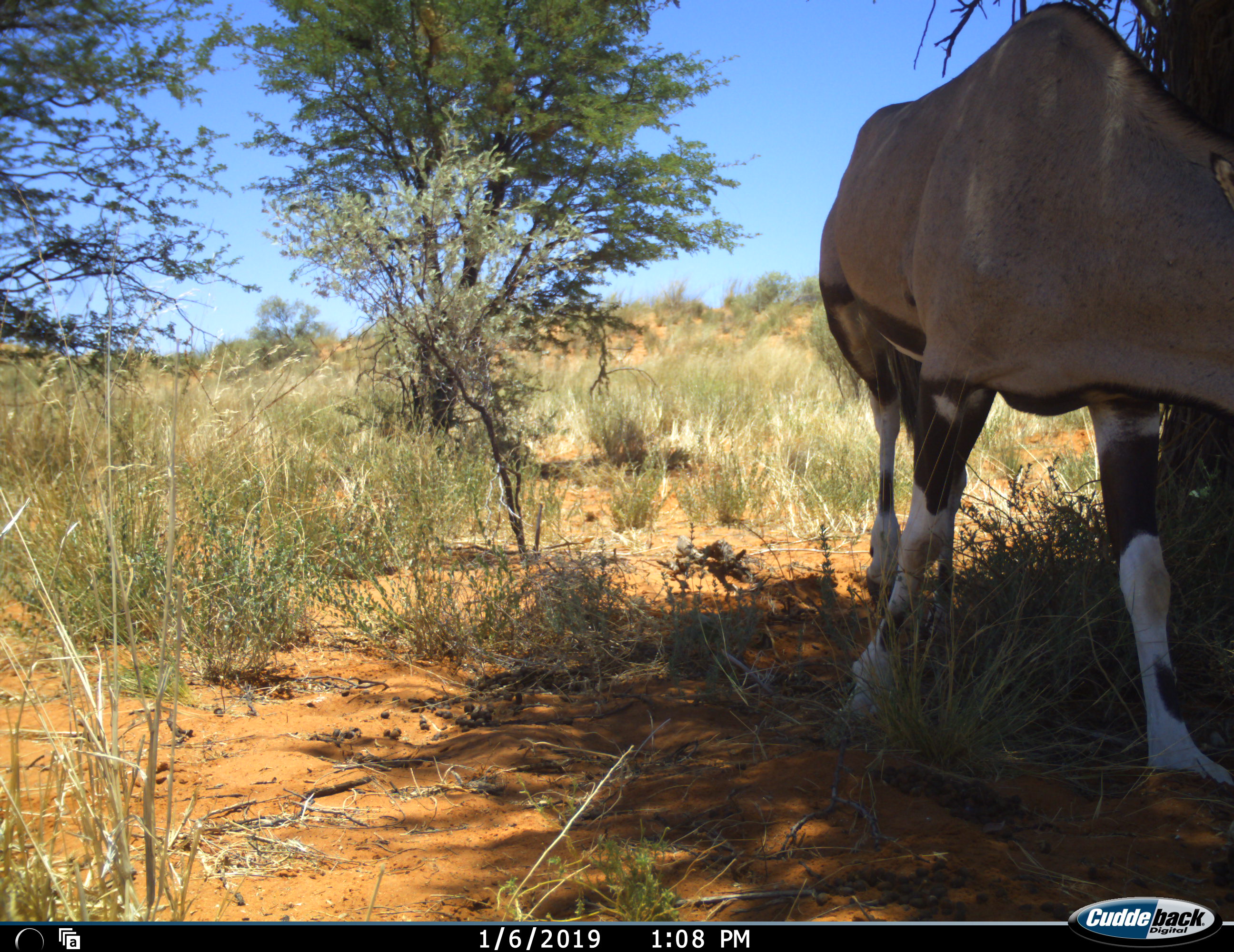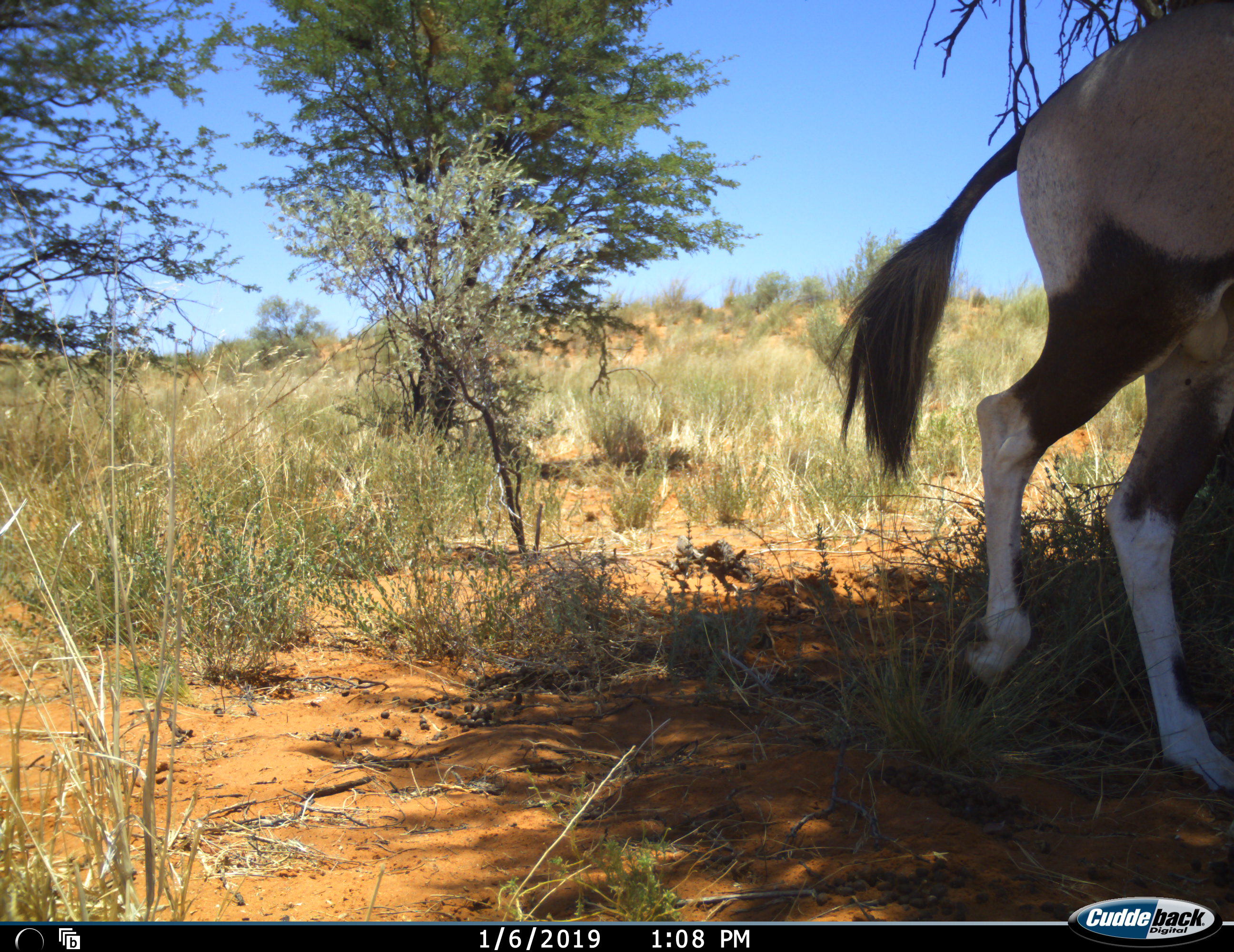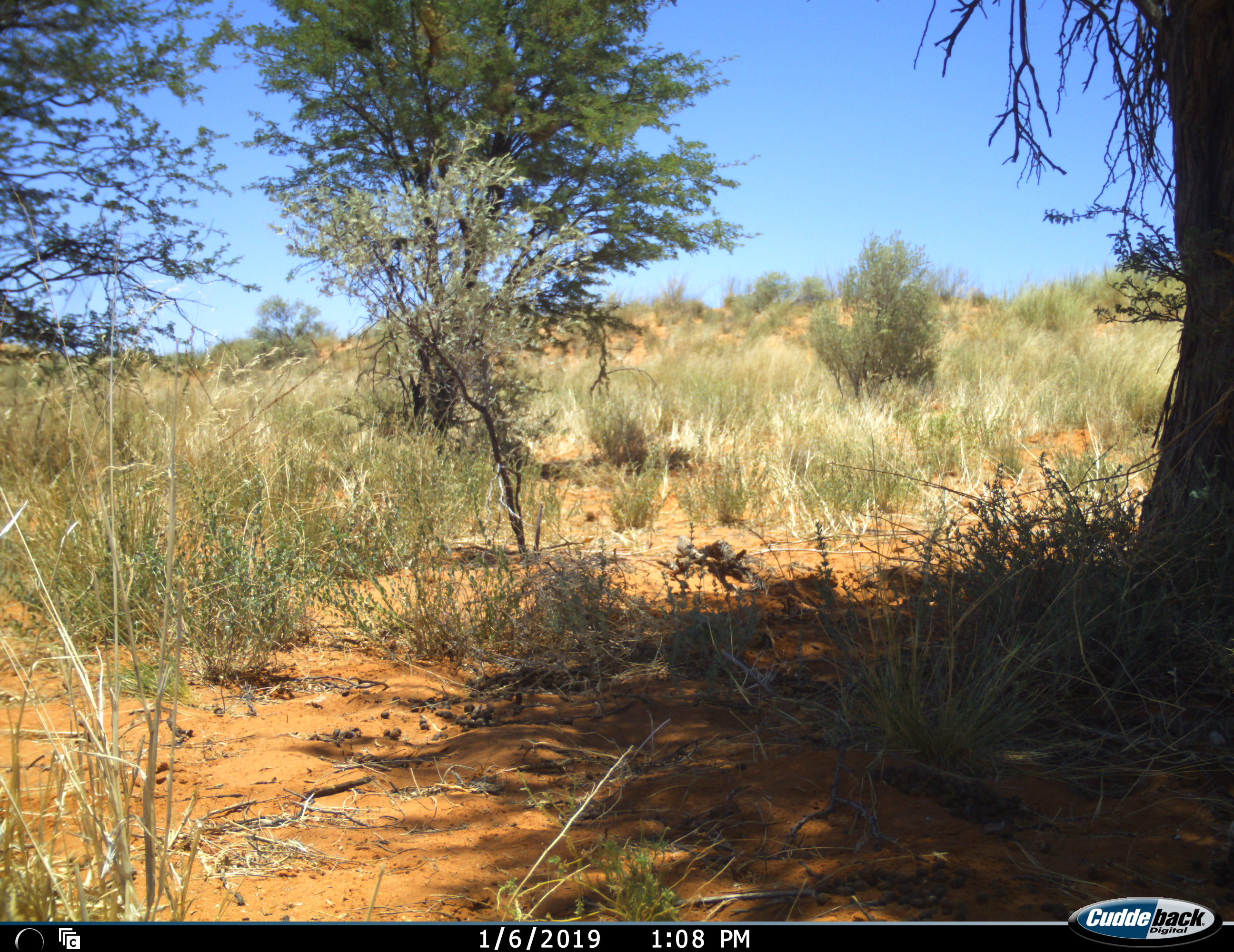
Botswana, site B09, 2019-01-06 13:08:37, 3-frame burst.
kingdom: Animalia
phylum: Chordata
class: Mammalia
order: Artiodactyla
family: Bovidae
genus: Oryx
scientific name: Oryx gazella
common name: gemsbok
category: gemsbokoryx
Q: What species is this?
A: Gemsbokoryx (gemsbok) (Oryx gazella).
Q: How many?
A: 1.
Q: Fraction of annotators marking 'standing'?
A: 20%.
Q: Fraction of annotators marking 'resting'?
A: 10%.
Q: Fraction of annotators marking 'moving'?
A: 80%.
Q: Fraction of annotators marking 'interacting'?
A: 0%.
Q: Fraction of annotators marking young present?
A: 0%.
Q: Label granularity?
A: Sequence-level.